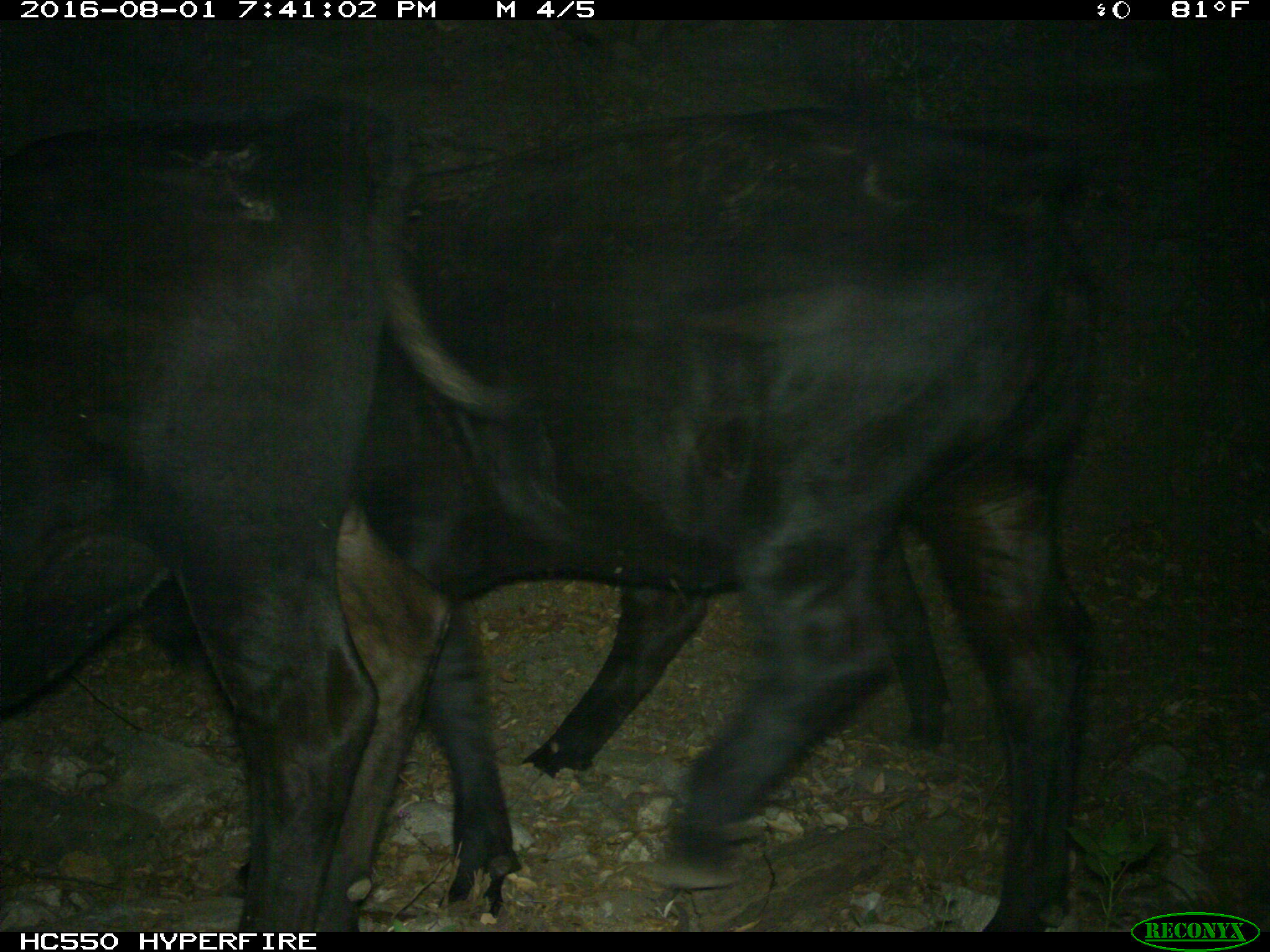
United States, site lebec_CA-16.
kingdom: Animalia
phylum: Chordata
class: Mammalia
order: Artiodactyla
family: Bovidae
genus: Bos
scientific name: Bos taurus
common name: domestic cow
Bos taurus (domestic cow).